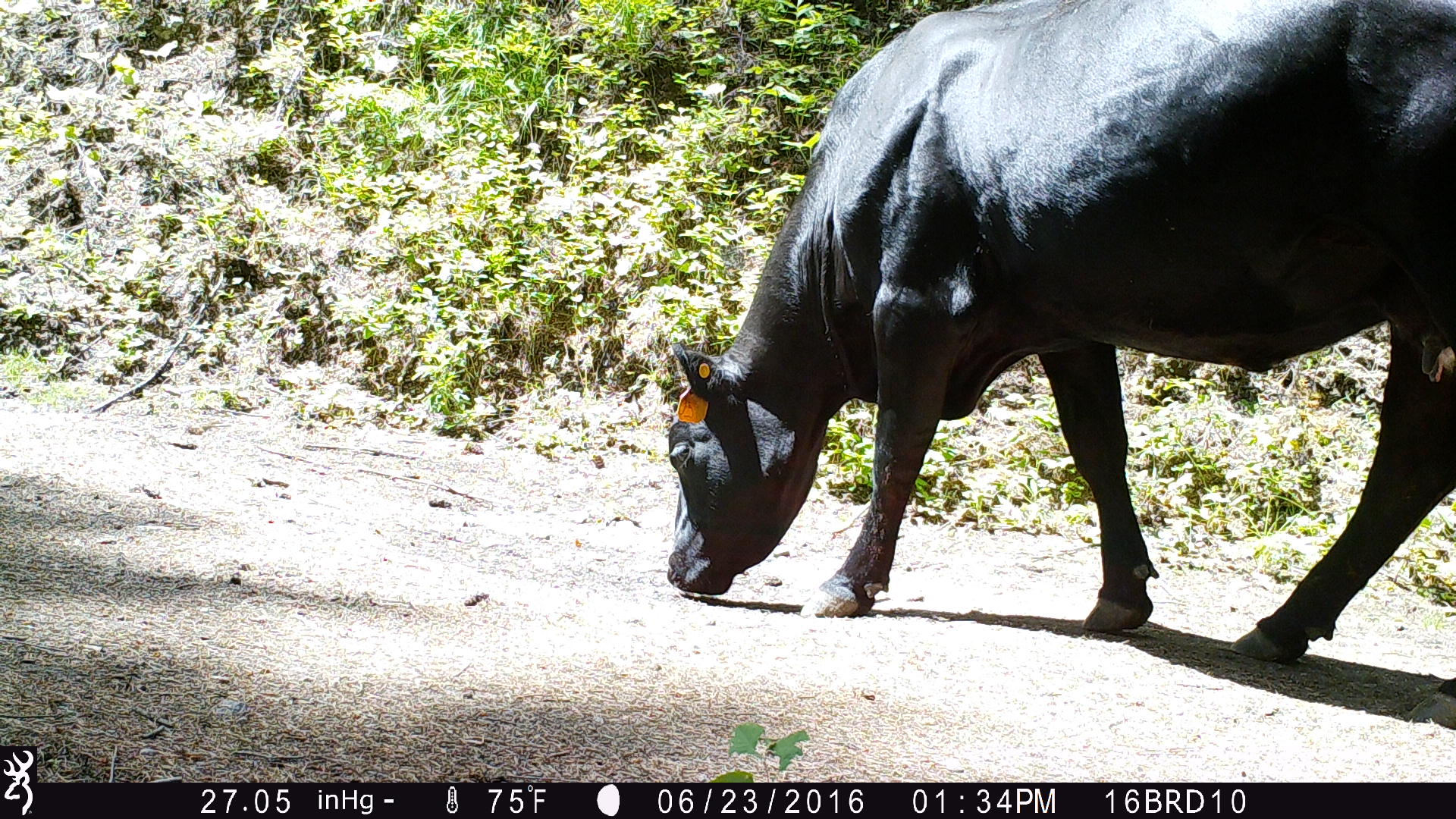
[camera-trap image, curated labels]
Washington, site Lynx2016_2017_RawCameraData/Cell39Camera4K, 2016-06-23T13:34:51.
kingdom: Animalia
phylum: Chordata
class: Mammalia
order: Artiodactyla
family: Bovidae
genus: Bos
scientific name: Bos taurus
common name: domestic cattle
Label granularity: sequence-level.